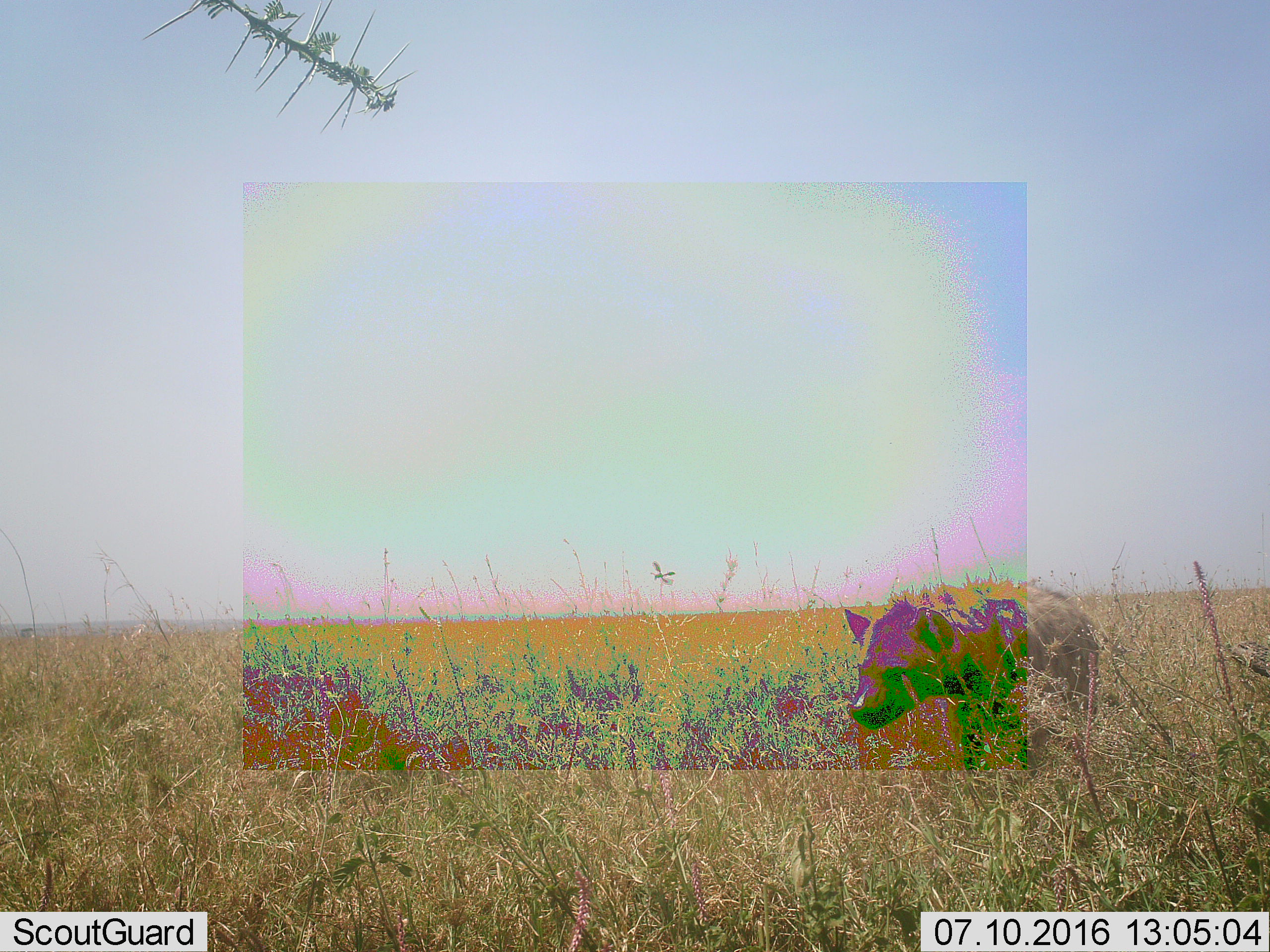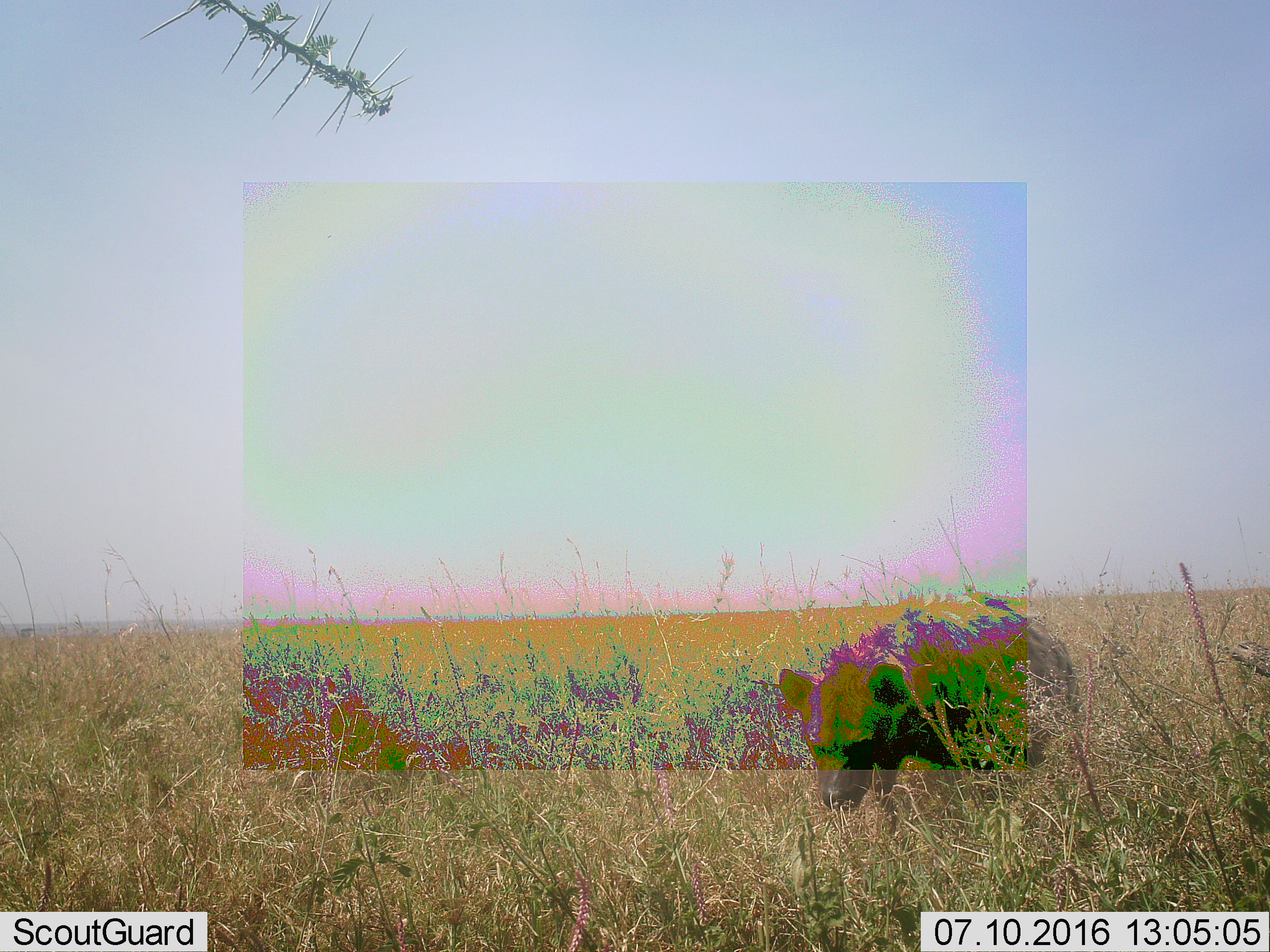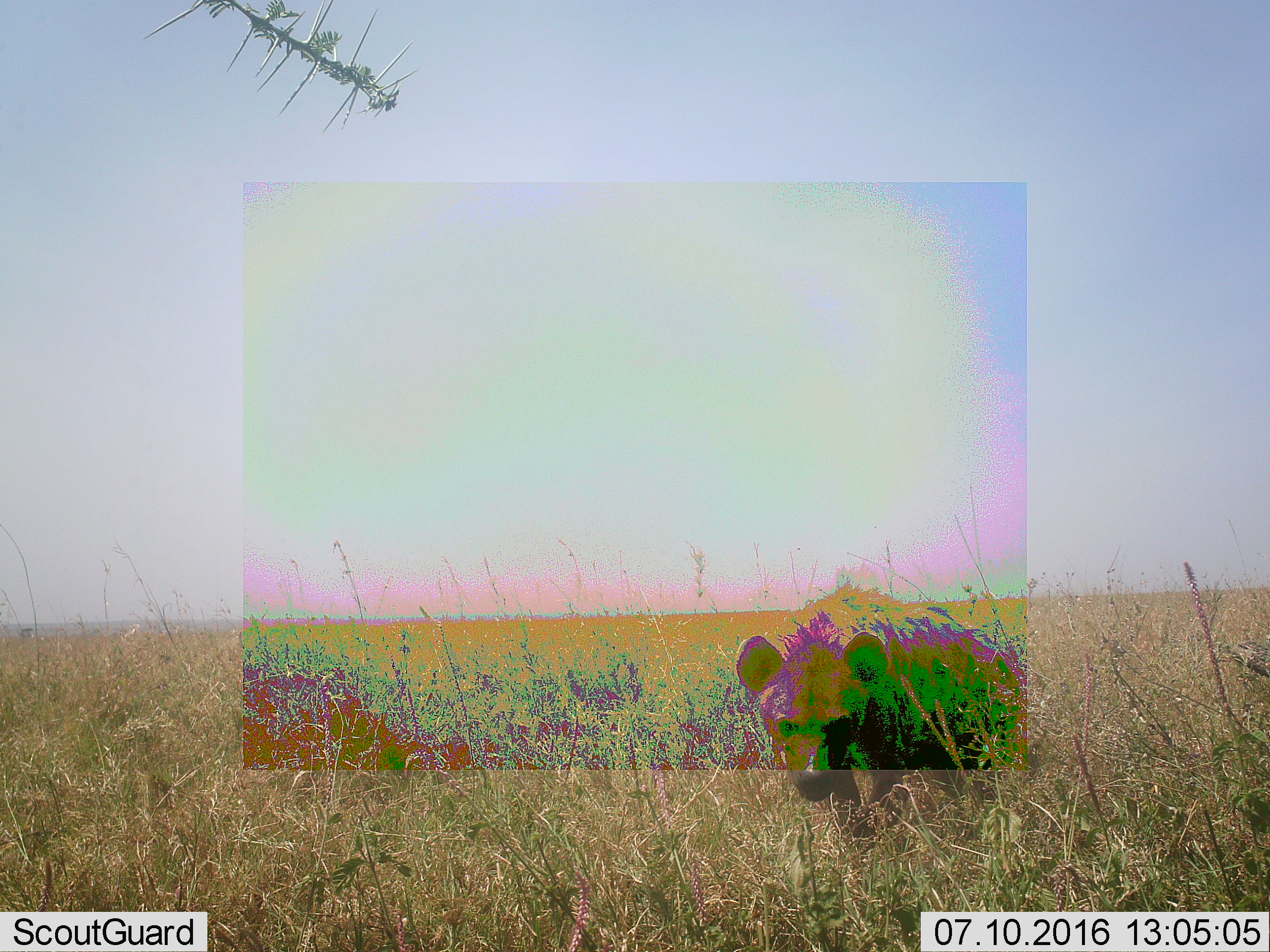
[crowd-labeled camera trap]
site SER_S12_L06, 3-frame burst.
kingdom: Animalia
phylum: Chordata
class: Mammalia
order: Carnivora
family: Hyaenidae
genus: Crocuta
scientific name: Crocuta crocuta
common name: spotted hyena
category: hyenaspotted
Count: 1.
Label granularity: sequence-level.